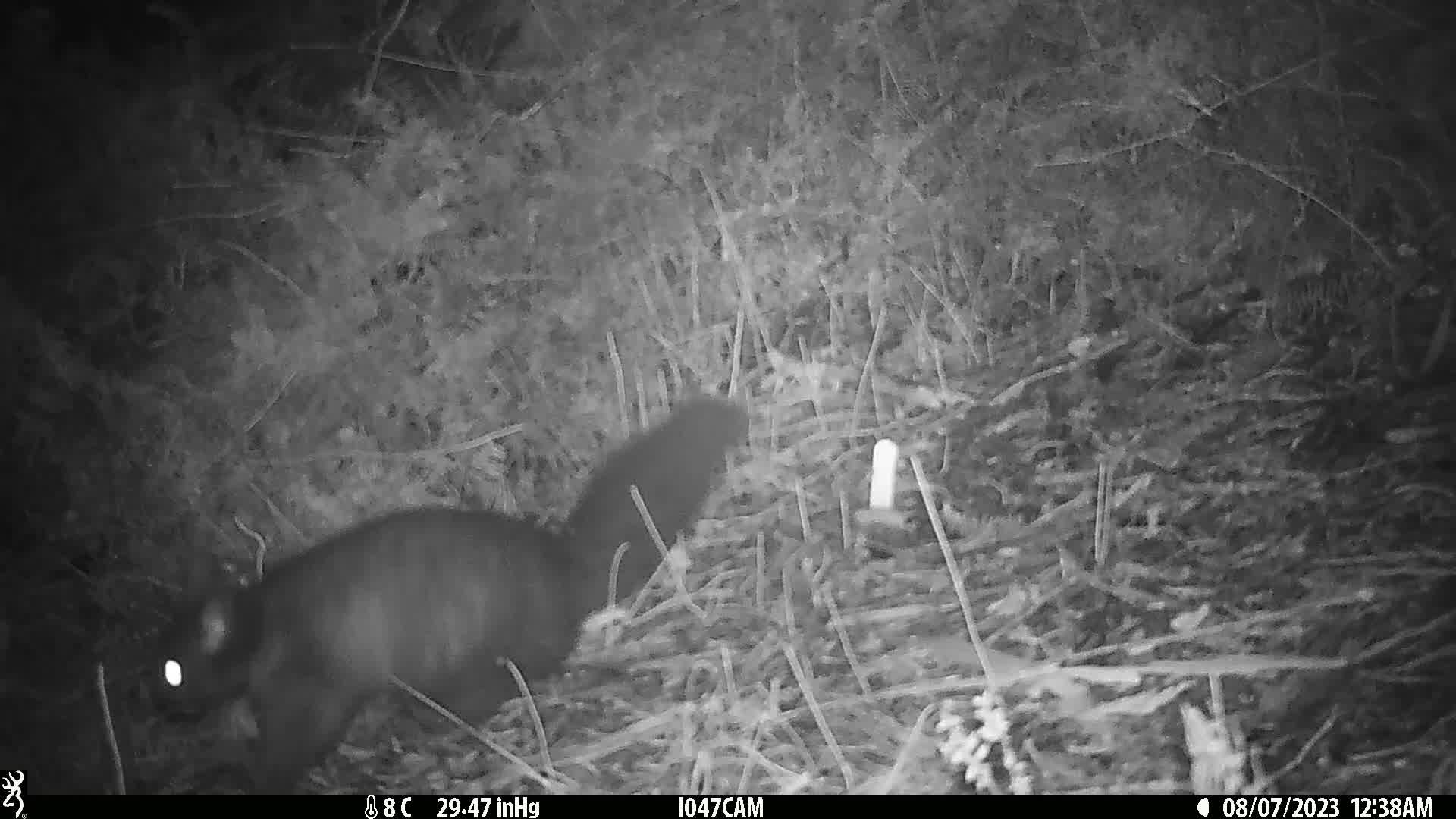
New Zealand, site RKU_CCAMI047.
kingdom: Animalia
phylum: Chordata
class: Mammalia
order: Diprotodontia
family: Phalangeridae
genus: Trichosurus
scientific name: Trichosurus vulpecula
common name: common brushtail possum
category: possum